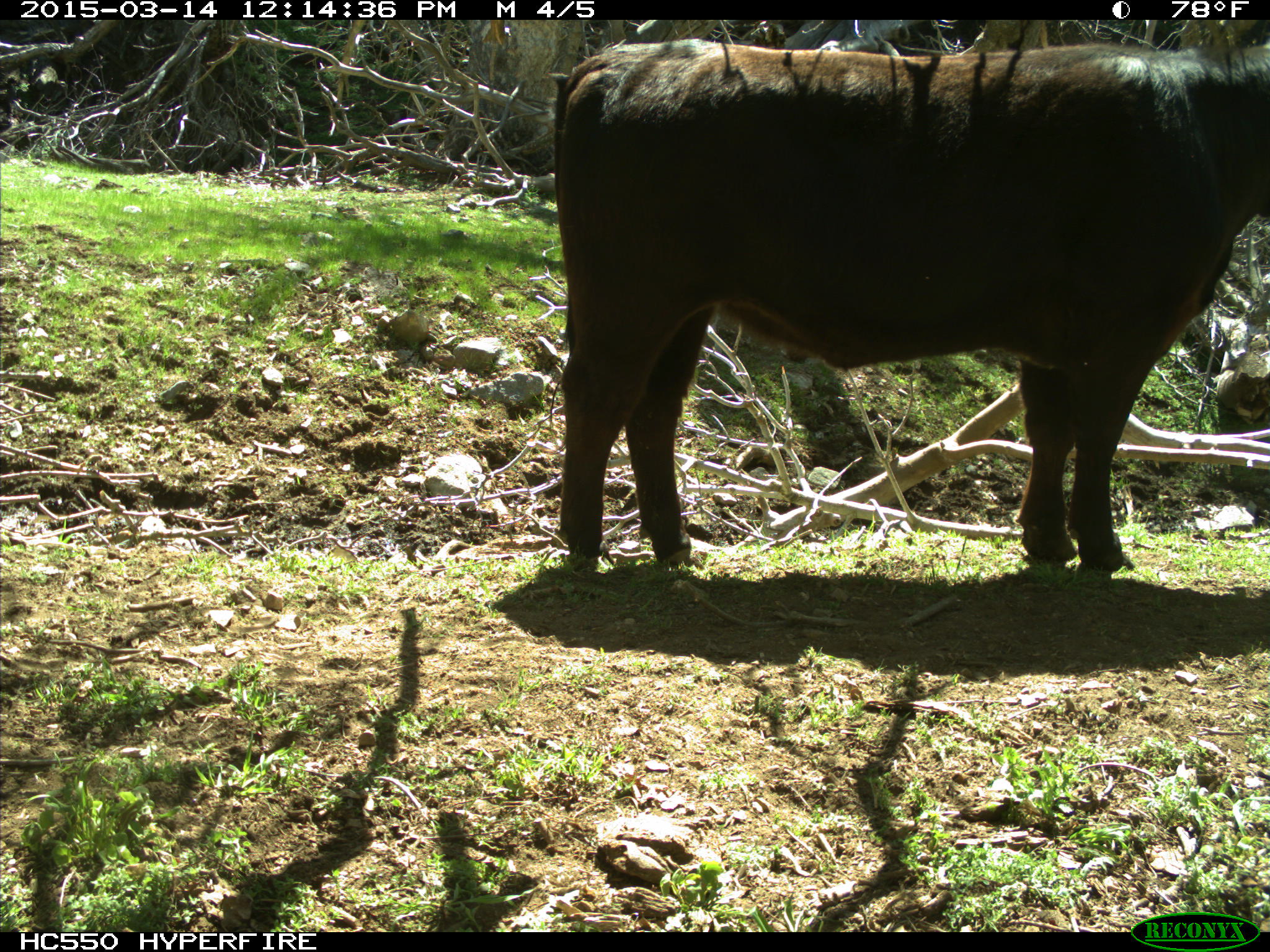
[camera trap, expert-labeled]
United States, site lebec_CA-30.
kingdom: Animalia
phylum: Chordata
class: Mammalia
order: Artiodactyla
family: Bovidae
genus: Bos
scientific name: Bos taurus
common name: domestic cow